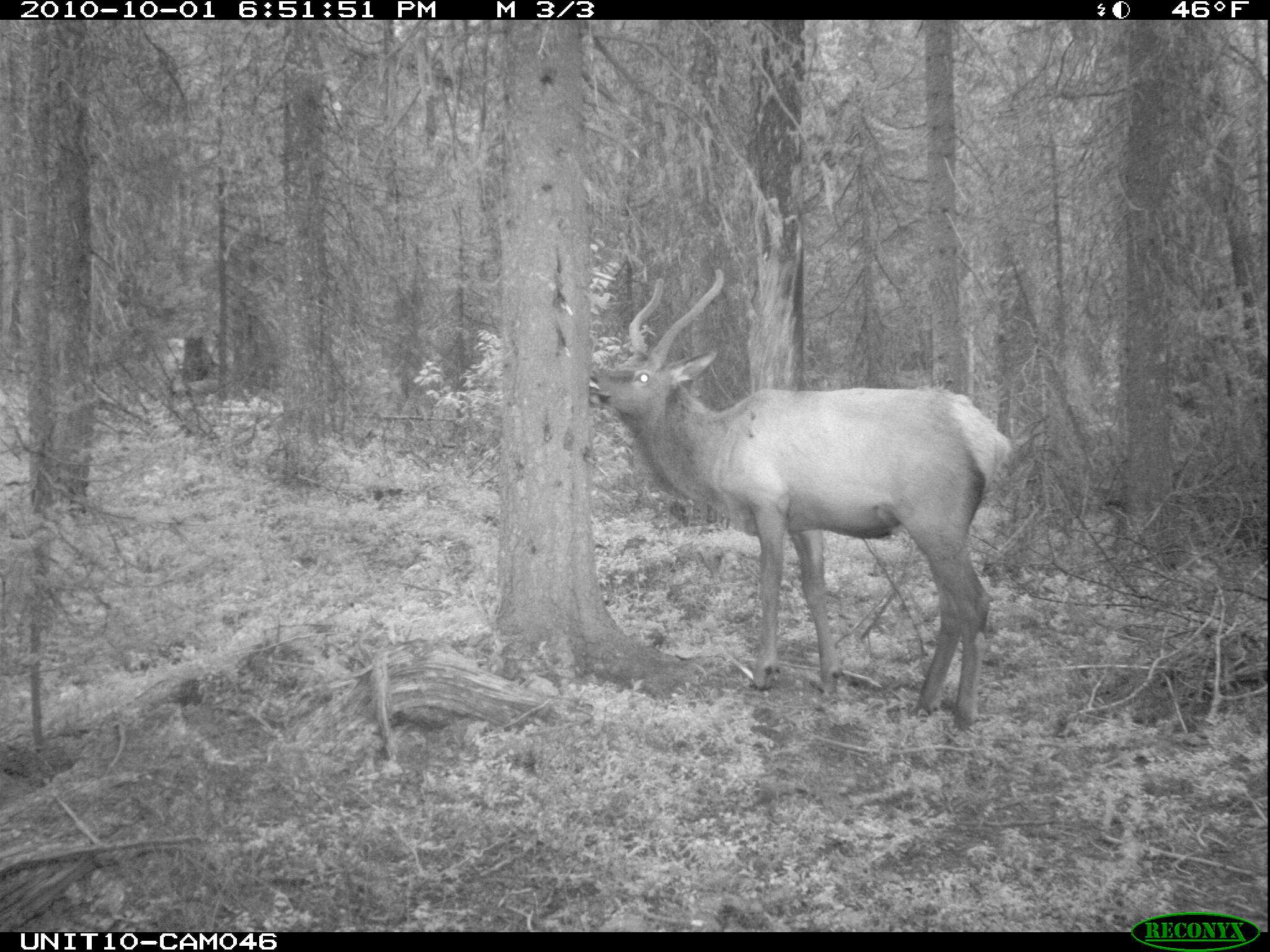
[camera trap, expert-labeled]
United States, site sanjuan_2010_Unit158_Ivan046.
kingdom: Animalia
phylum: Chordata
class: Mammalia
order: Artiodactyla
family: Cervidae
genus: Cervus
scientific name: Cervus elaphus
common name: red deer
Cervus elaphus (red deer).